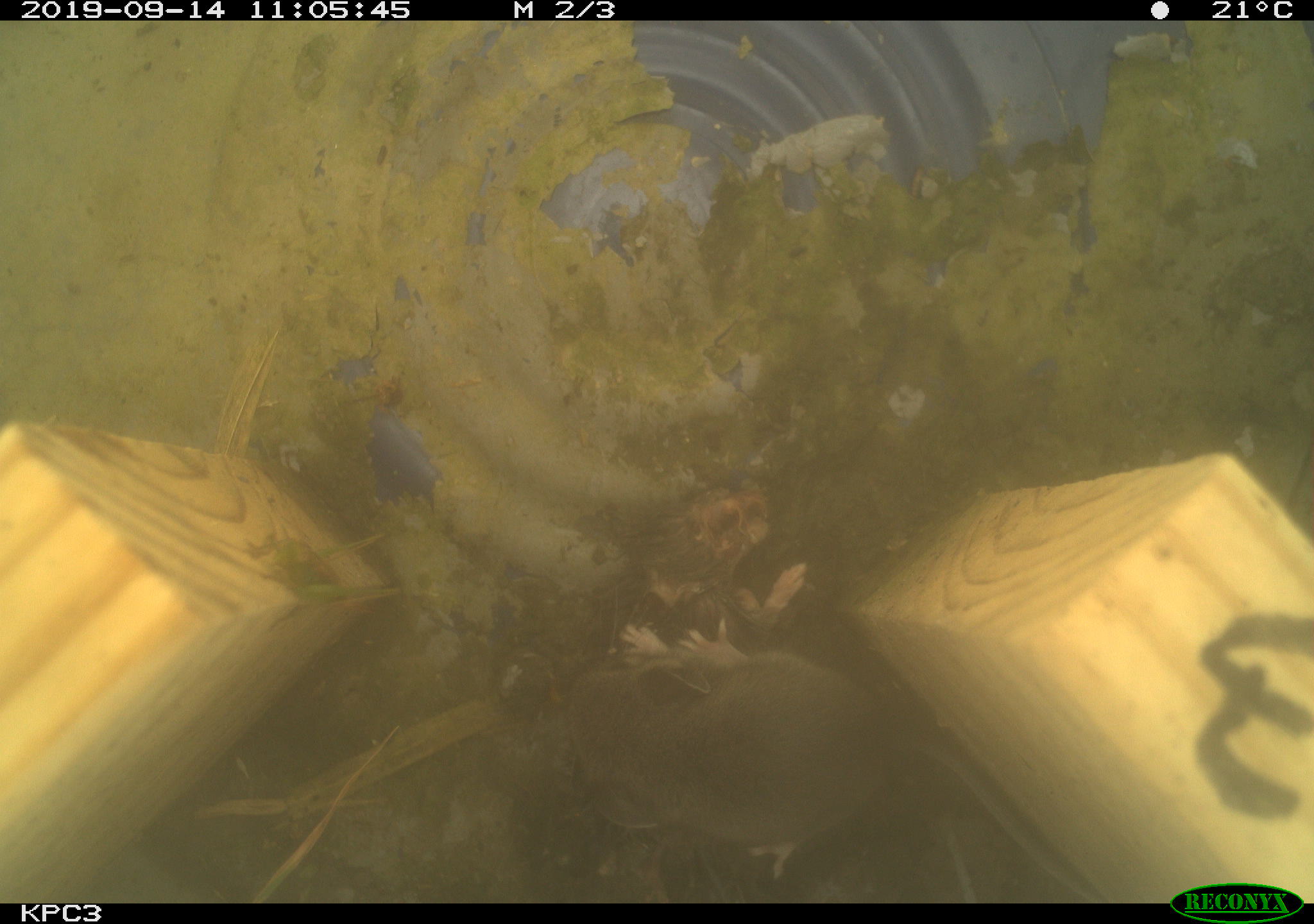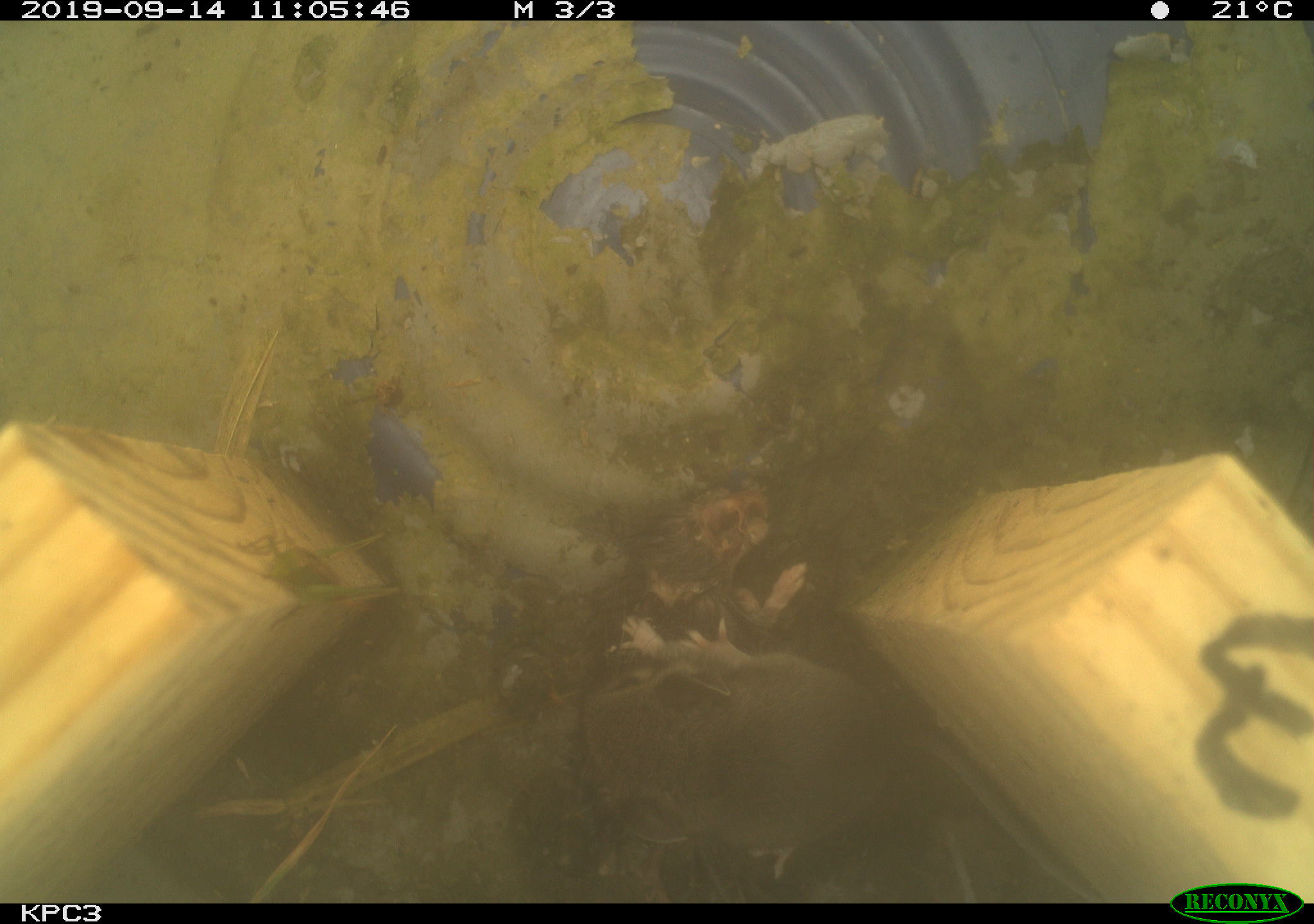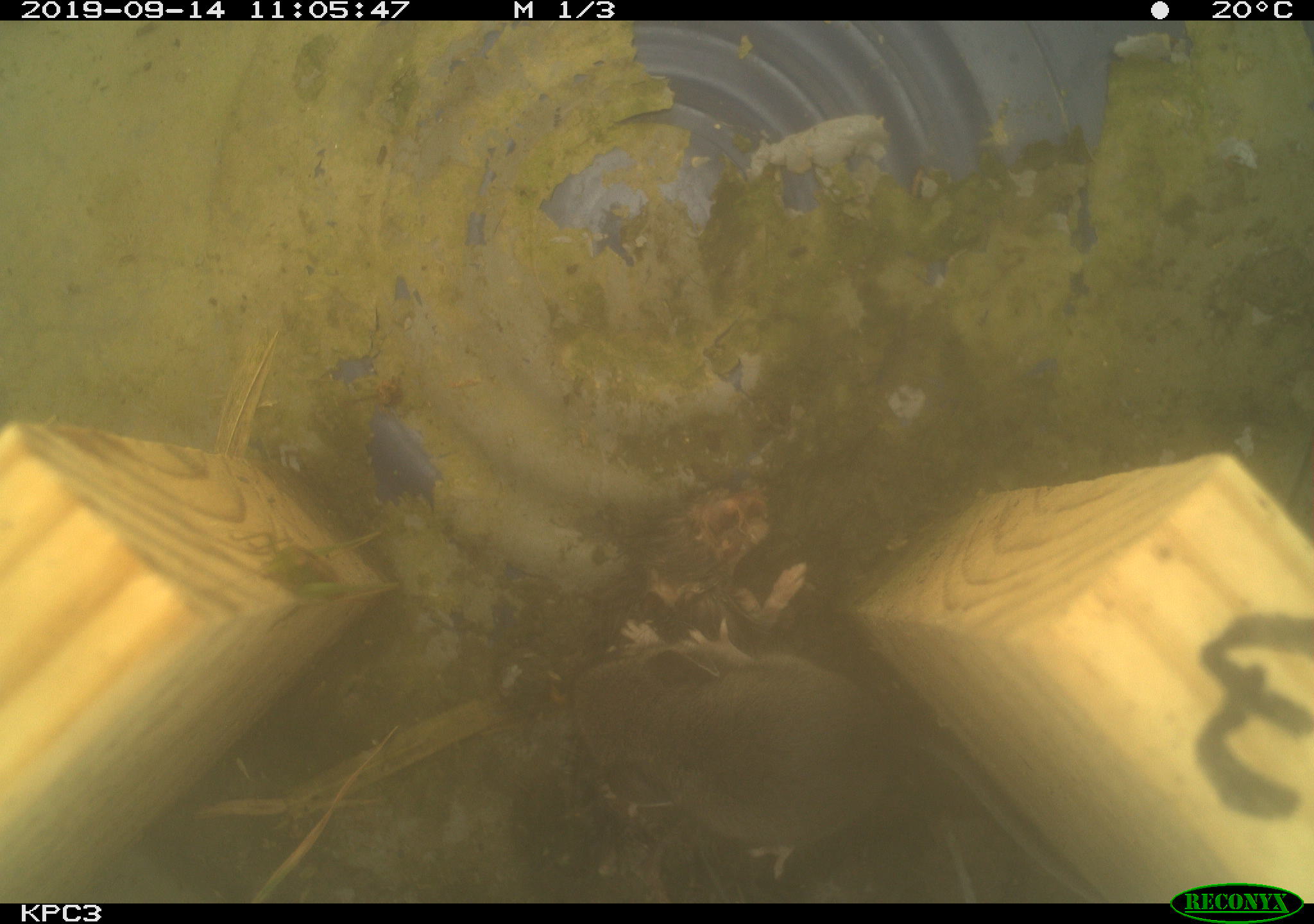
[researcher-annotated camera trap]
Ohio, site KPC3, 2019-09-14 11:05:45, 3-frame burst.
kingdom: Animalia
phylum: Chordata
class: Mammalia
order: Rodentia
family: Cricetidae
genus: Peromyscus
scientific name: Peromyscus leucopus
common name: white-footed mouse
White-footed mouse (Peromyscus leucopus).